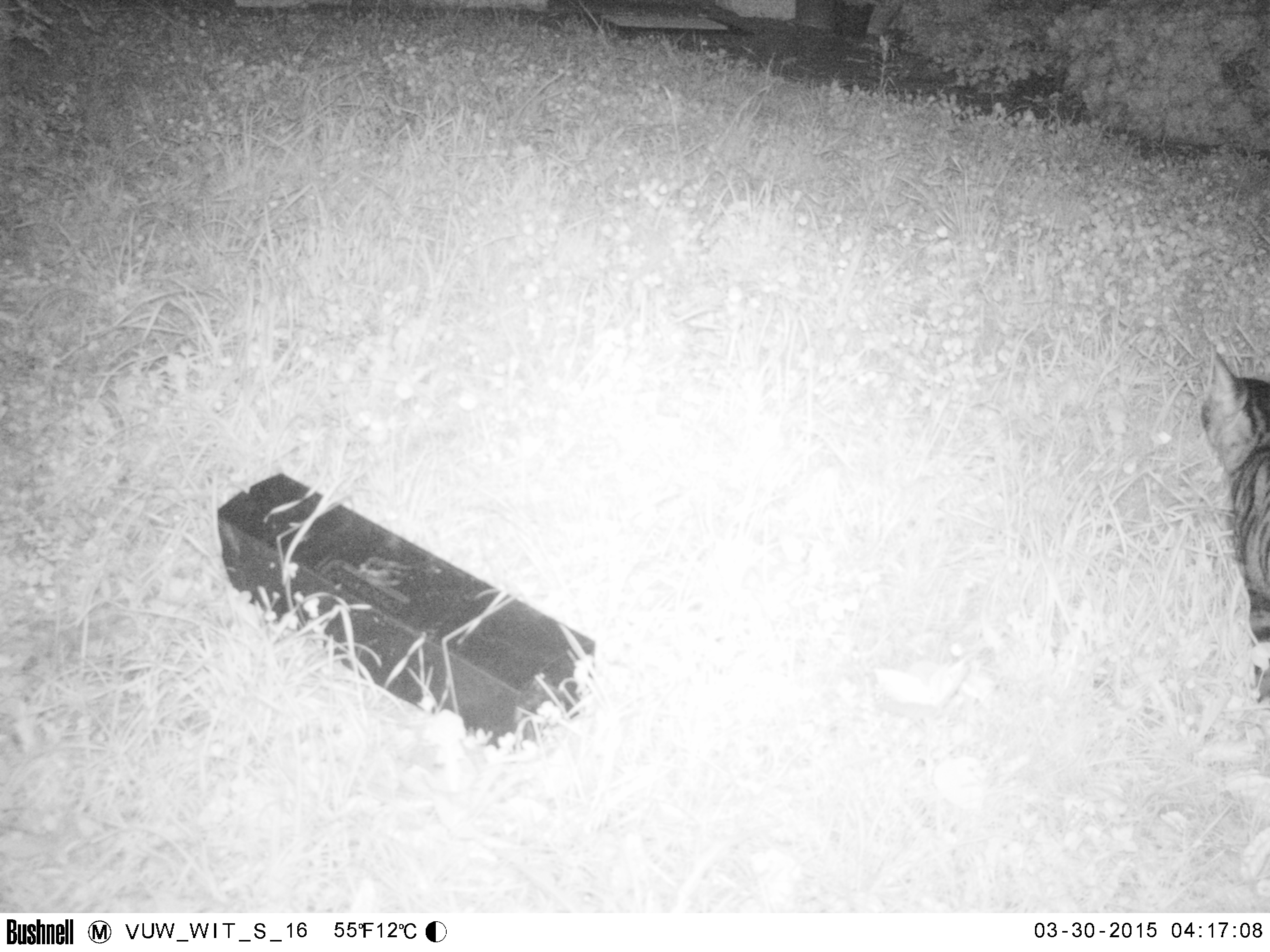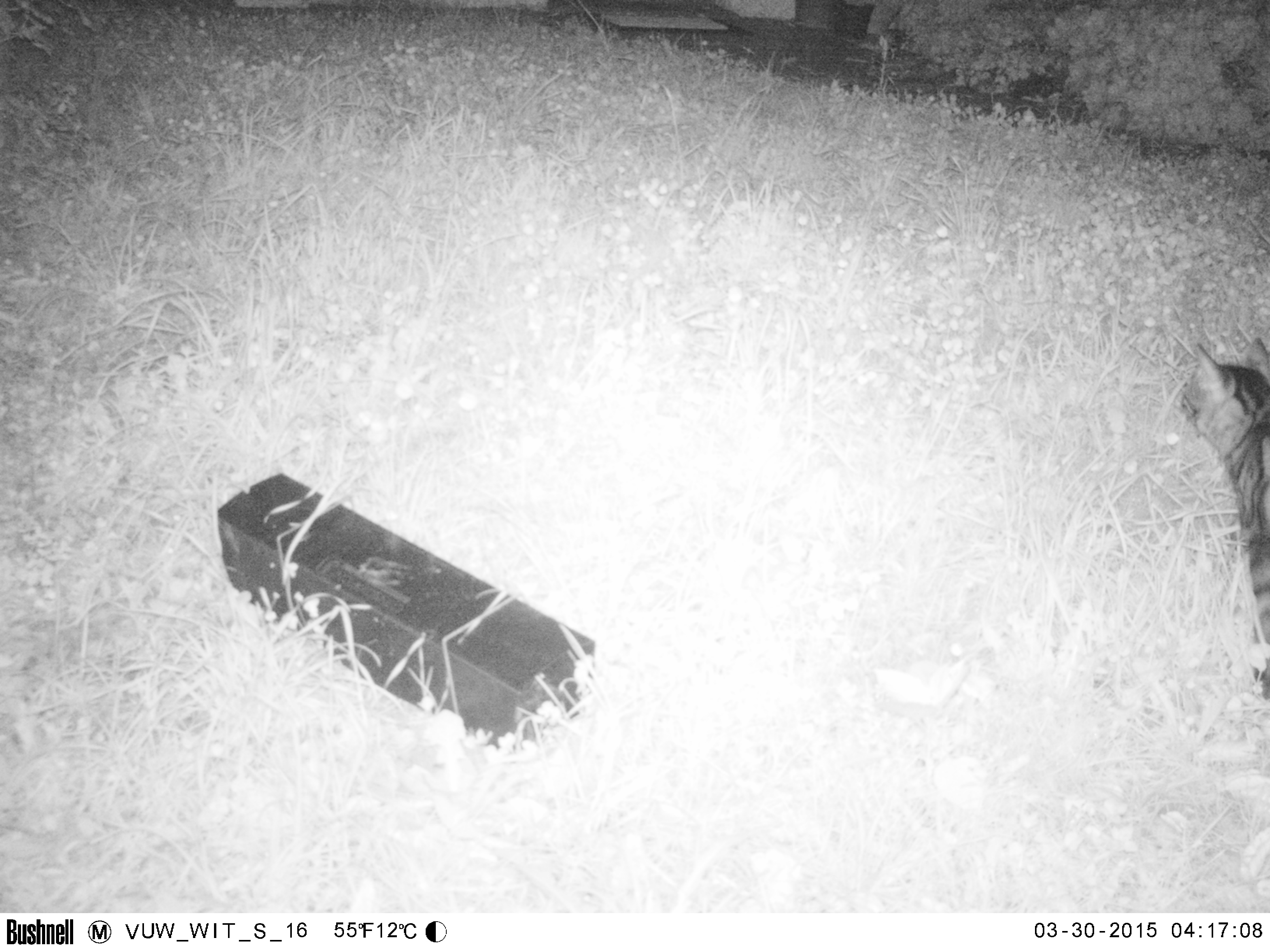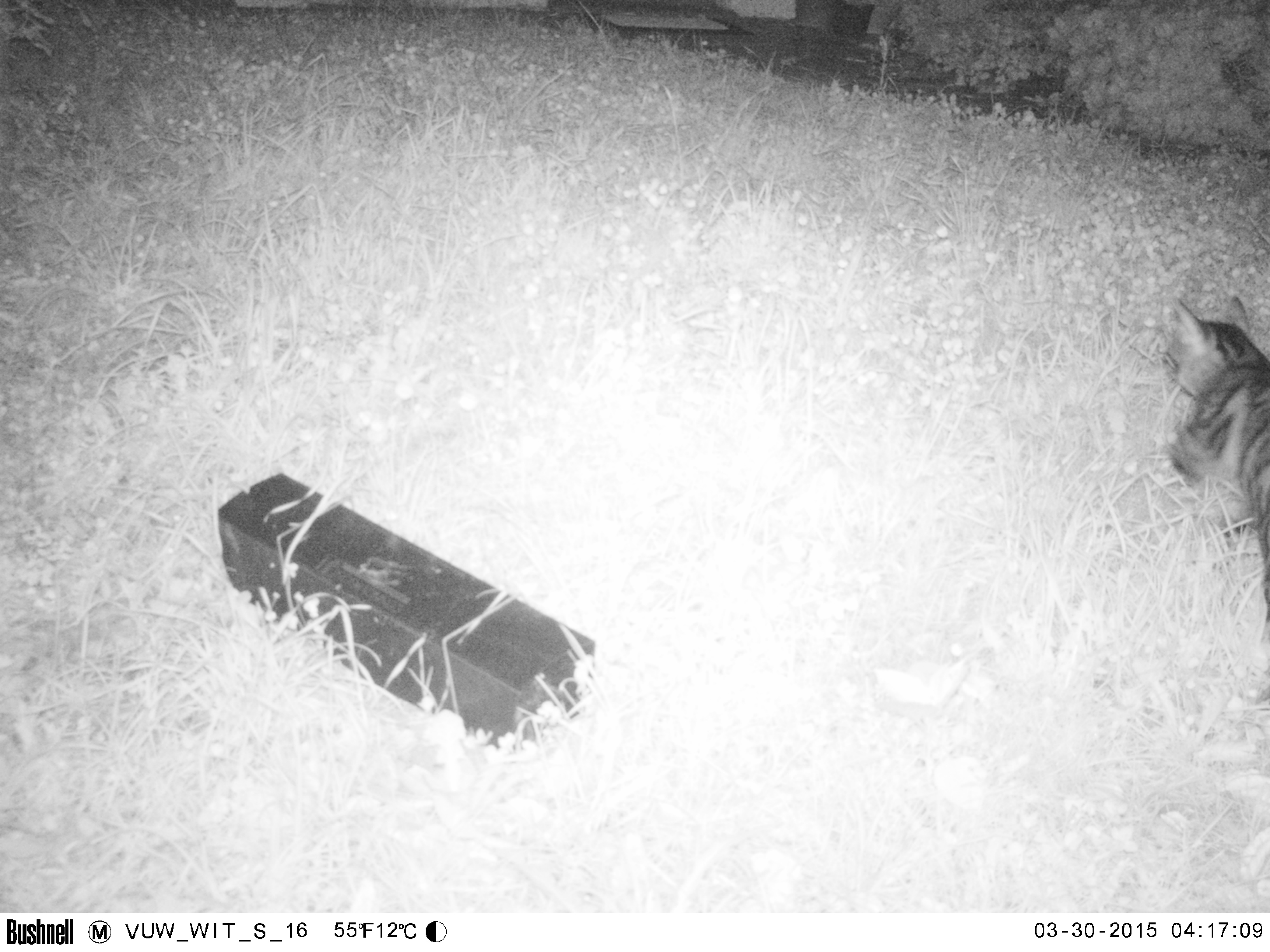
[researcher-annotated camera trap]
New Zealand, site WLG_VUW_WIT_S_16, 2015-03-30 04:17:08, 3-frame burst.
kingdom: Animalia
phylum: Chordata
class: Mammalia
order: Carnivora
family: Felidae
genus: Felis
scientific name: Felis catus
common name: domestic cat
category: cat